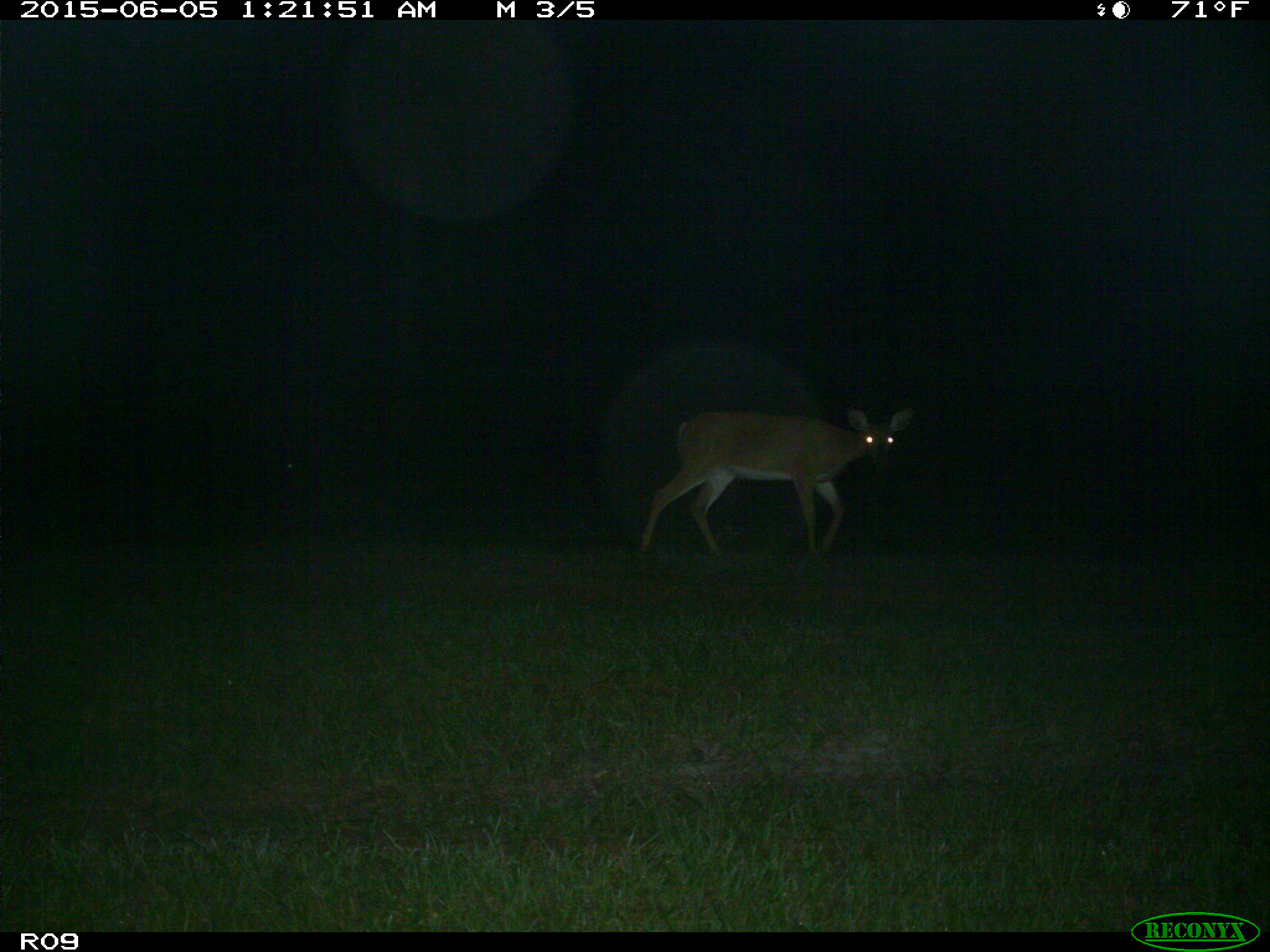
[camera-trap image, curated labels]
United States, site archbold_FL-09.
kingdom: Animalia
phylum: Chordata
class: Mammalia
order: Artiodactyla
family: Cervidae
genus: Odocoileus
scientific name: Odocoileus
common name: deer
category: unidentified deer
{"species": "unidentified deer (deer) (Odocoileus)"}